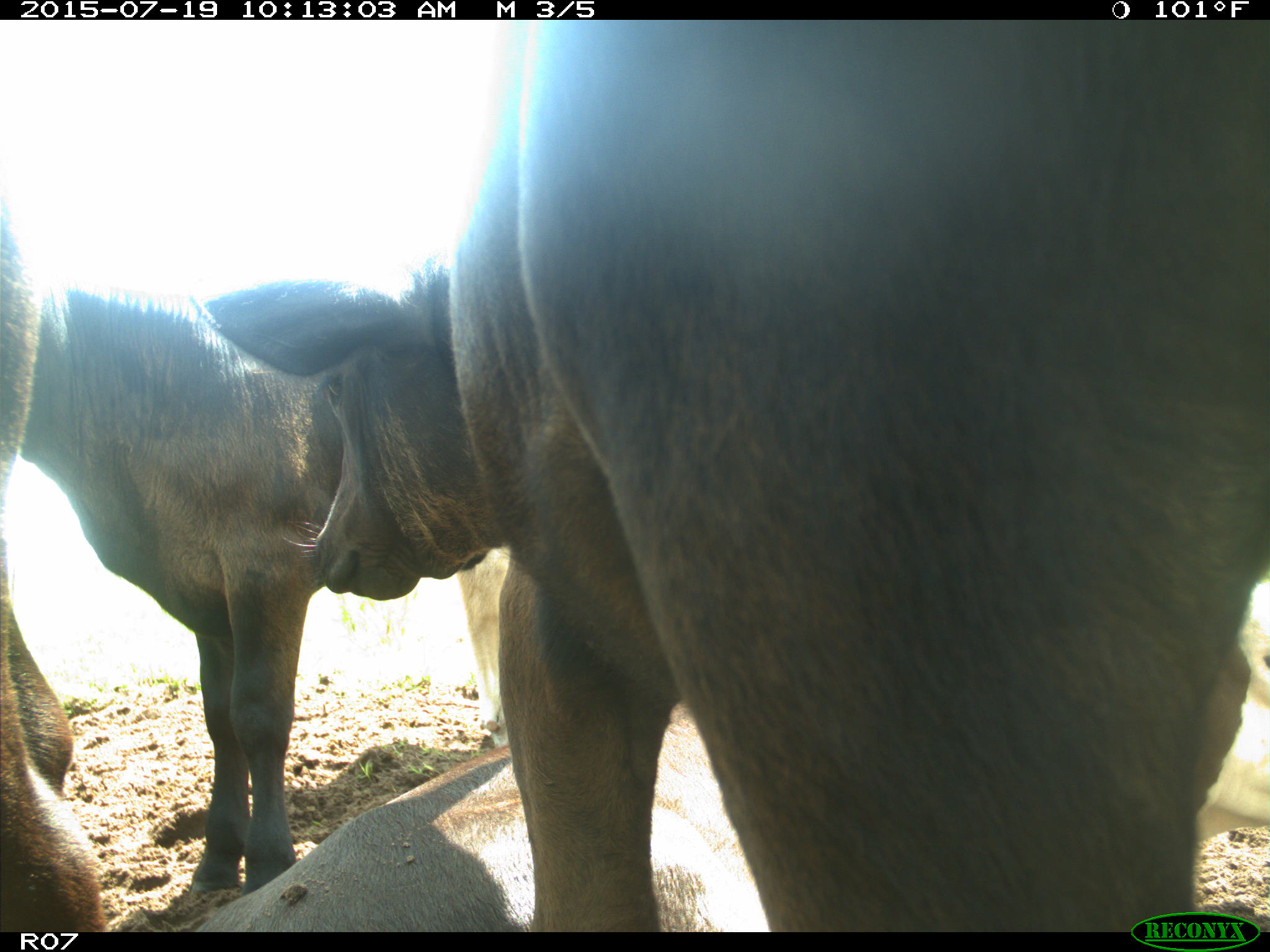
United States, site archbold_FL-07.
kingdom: Animalia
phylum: Chordata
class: Mammalia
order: Artiodactyla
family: Bovidae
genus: Bos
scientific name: Bos taurus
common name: domestic cow